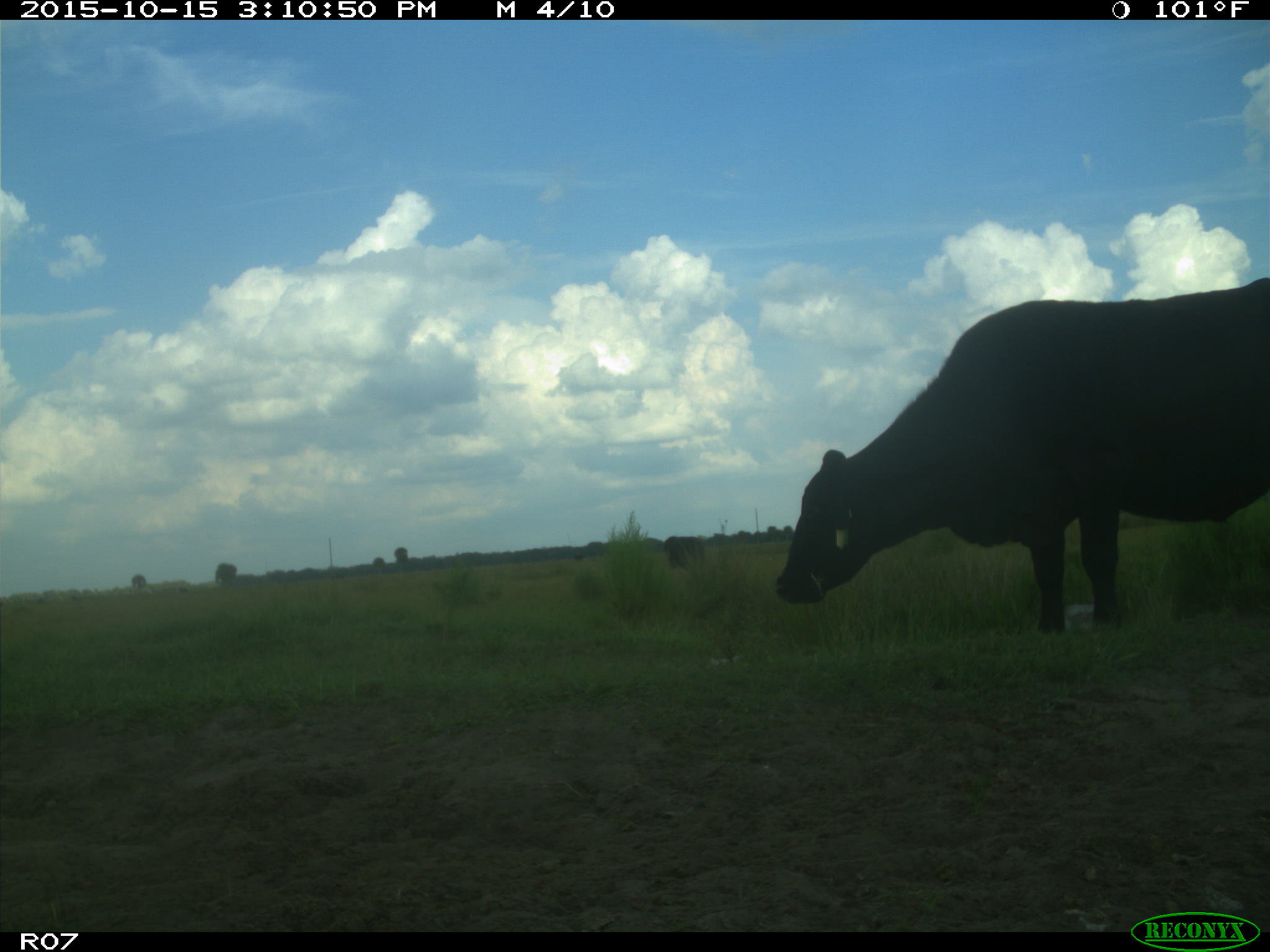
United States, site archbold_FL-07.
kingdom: Animalia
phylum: Chordata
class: Mammalia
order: Artiodactyla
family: Bovidae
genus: Bos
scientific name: Bos taurus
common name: domestic cow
Bos taurus (domestic cow).